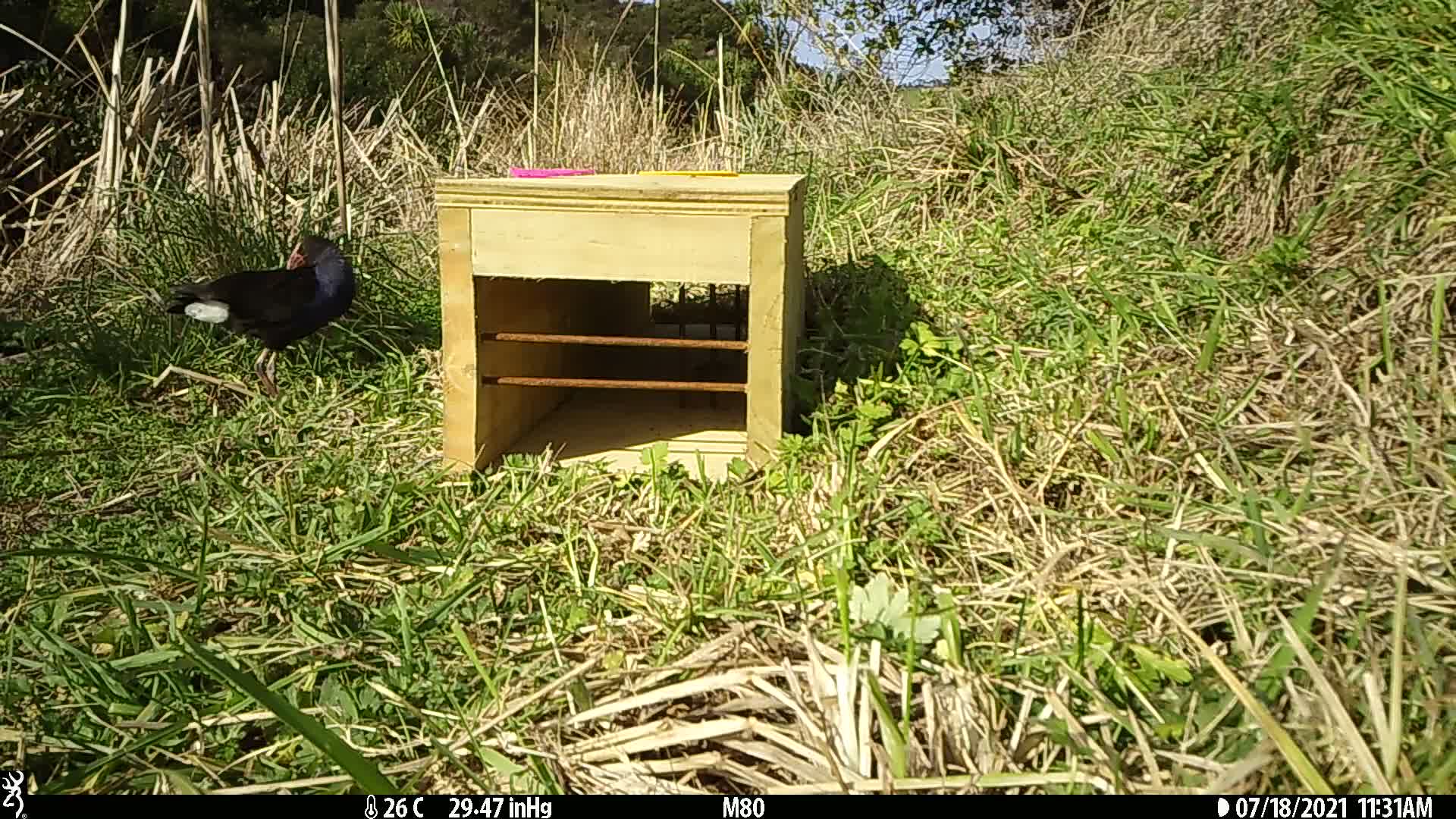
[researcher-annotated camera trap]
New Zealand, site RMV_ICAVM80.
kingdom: Animalia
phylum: Chordata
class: Aves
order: Gruiformes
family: Rallidae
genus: Porphyrio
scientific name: Porphyrio melanotus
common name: australasian swamphen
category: pukeko